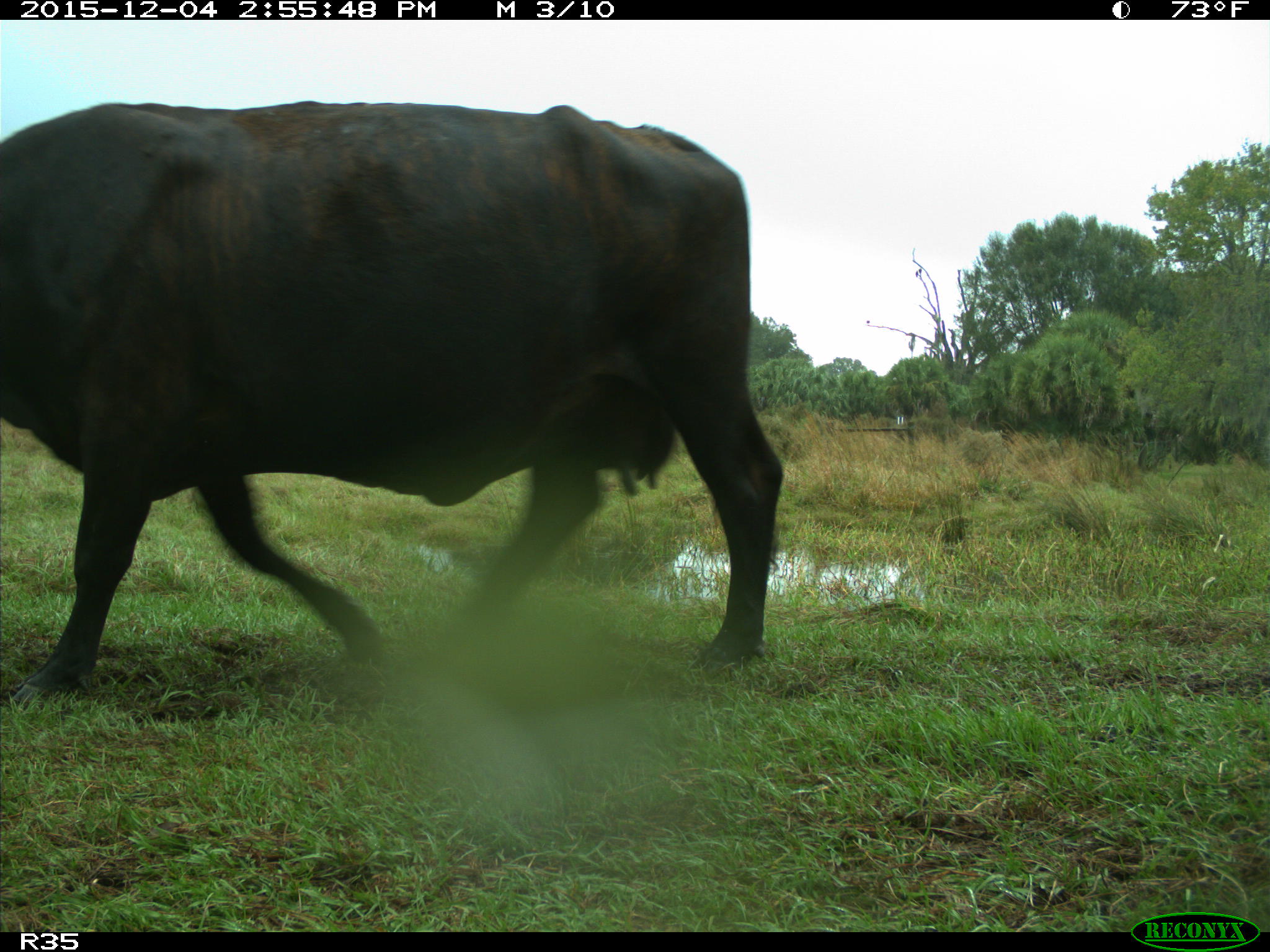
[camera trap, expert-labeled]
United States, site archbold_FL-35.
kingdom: Animalia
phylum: Chordata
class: Mammalia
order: Artiodactyla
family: Bovidae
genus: Bos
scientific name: Bos taurus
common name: domestic cow